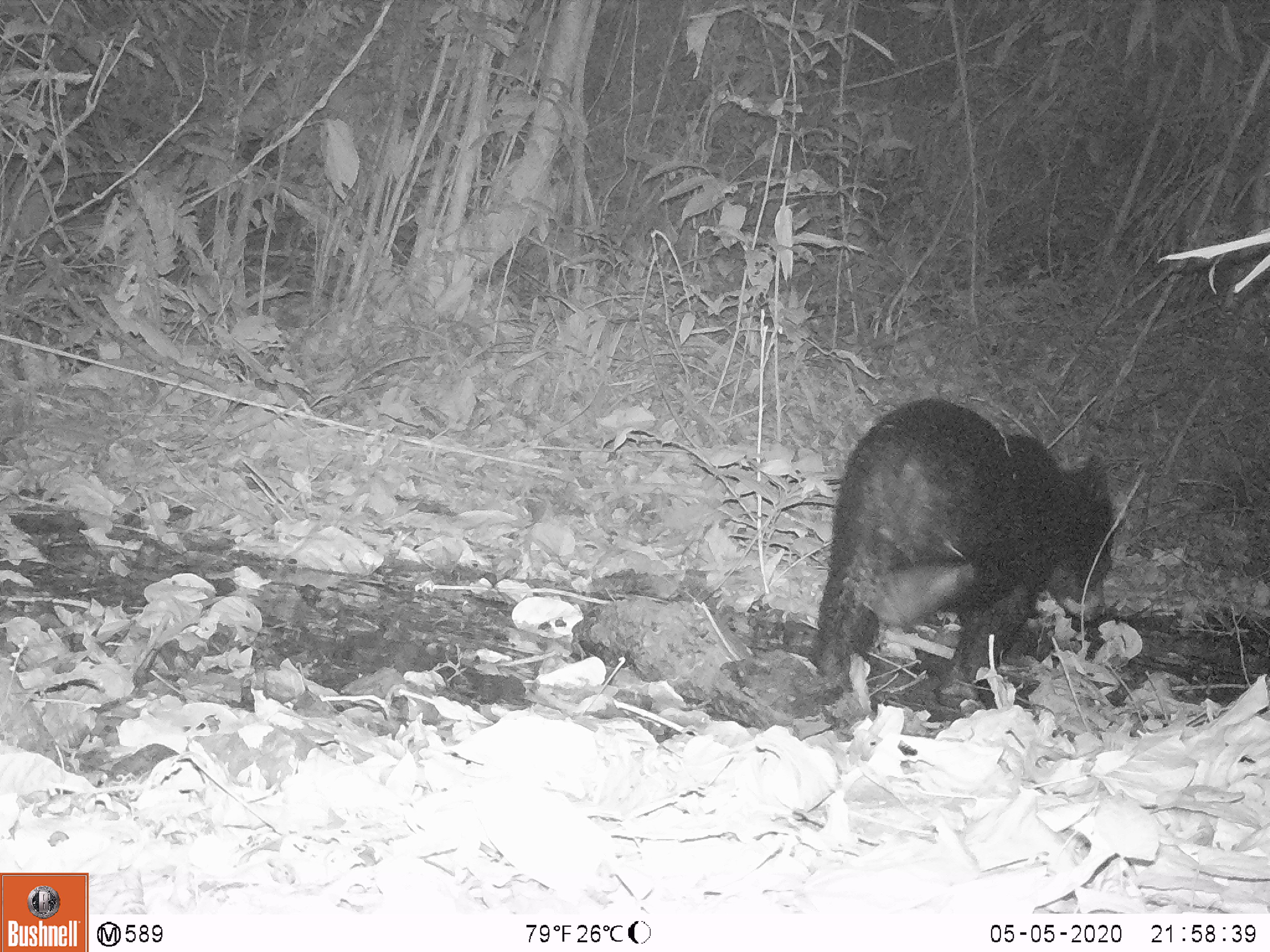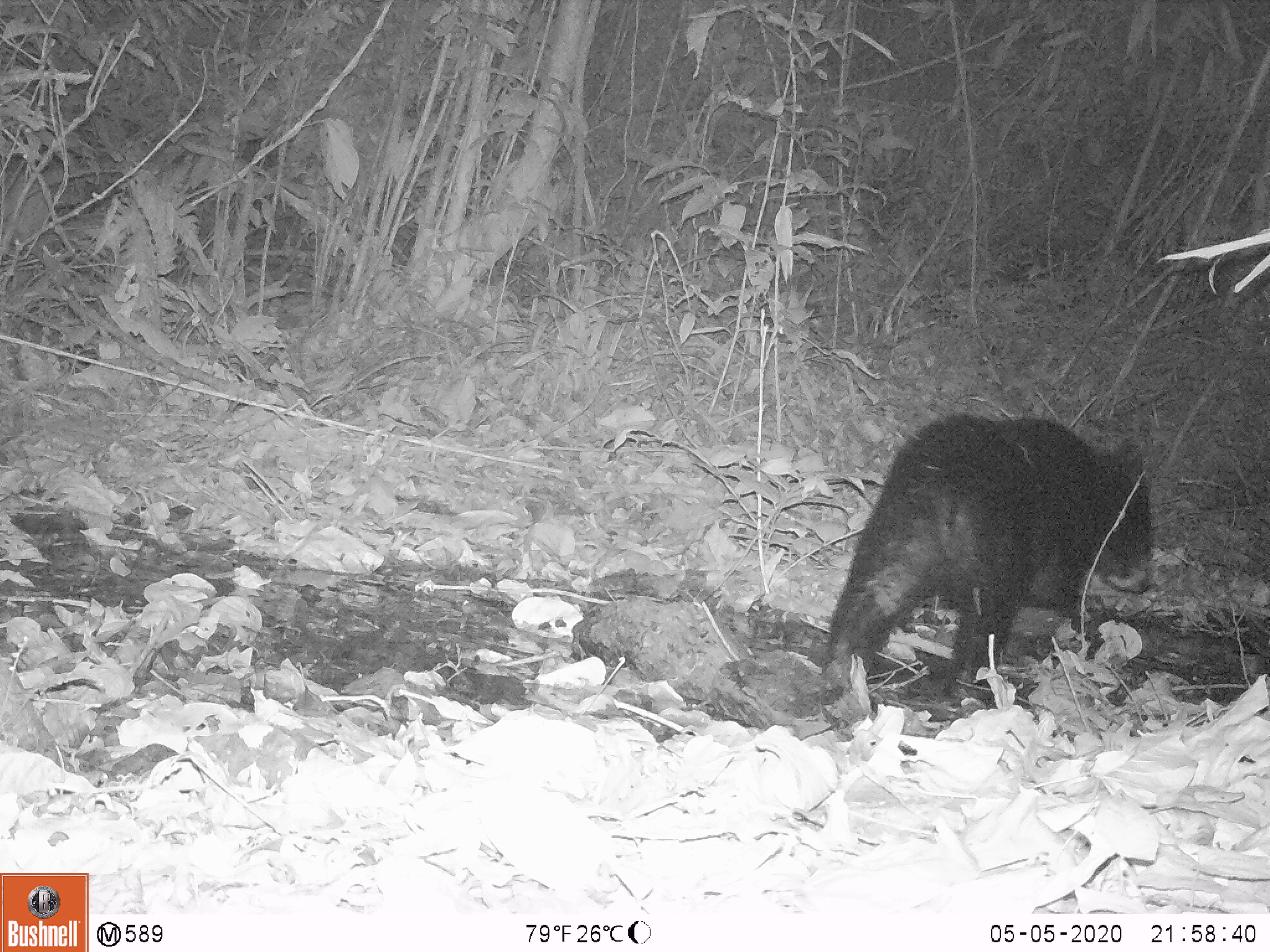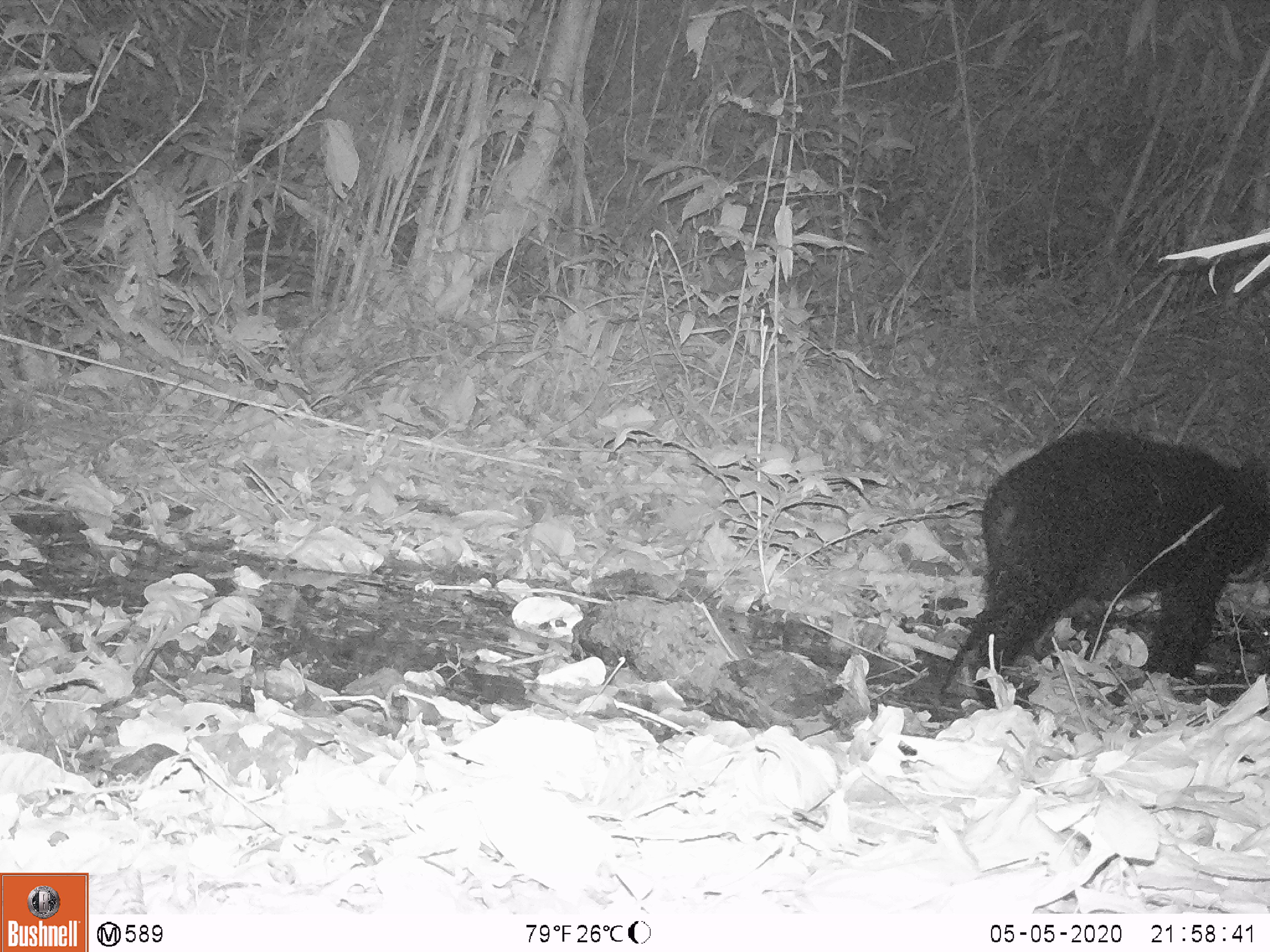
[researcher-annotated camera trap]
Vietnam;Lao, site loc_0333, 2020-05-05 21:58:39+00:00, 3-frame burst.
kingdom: Animalia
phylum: Chordata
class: Mammalia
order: Carnivora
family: Ursidae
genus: Ursus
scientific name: Ursus thibetanus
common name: asian black bear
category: asiatic black bear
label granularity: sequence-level